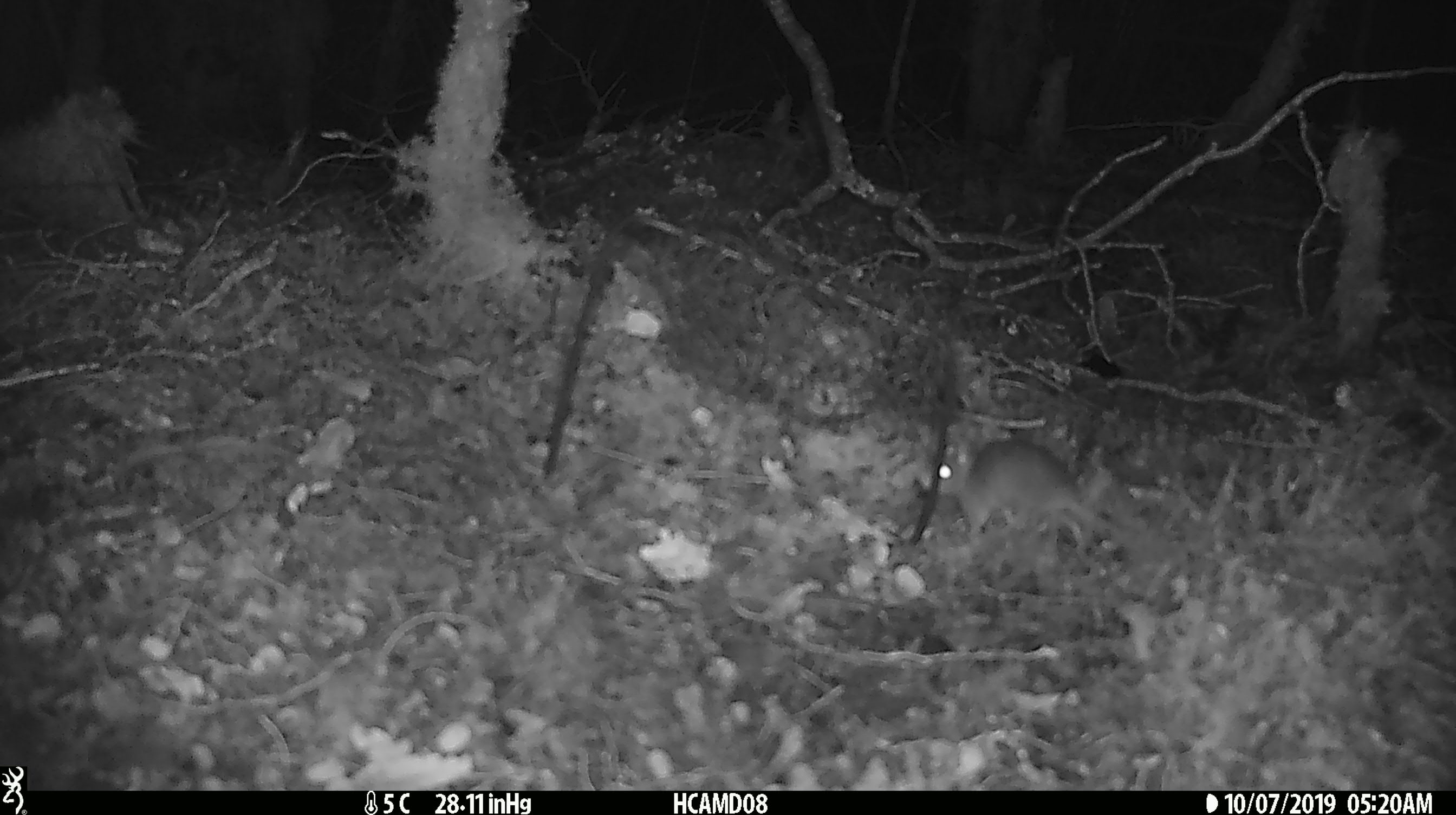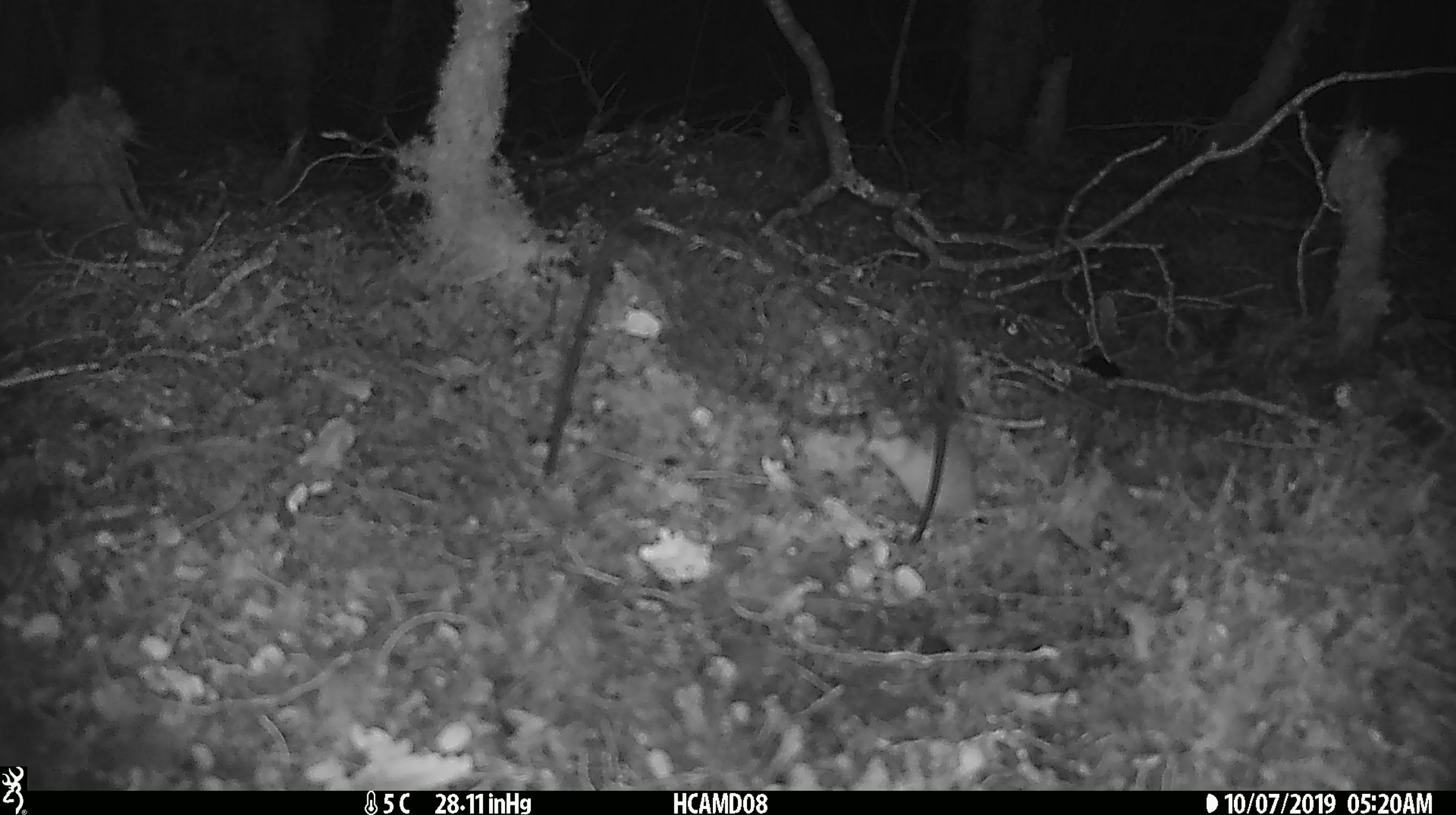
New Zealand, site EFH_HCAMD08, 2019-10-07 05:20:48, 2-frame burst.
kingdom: Animalia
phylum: Chordata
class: Mammalia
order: Rodentia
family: Muridae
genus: Mus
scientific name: Mus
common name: mouse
Mouse (Mus).